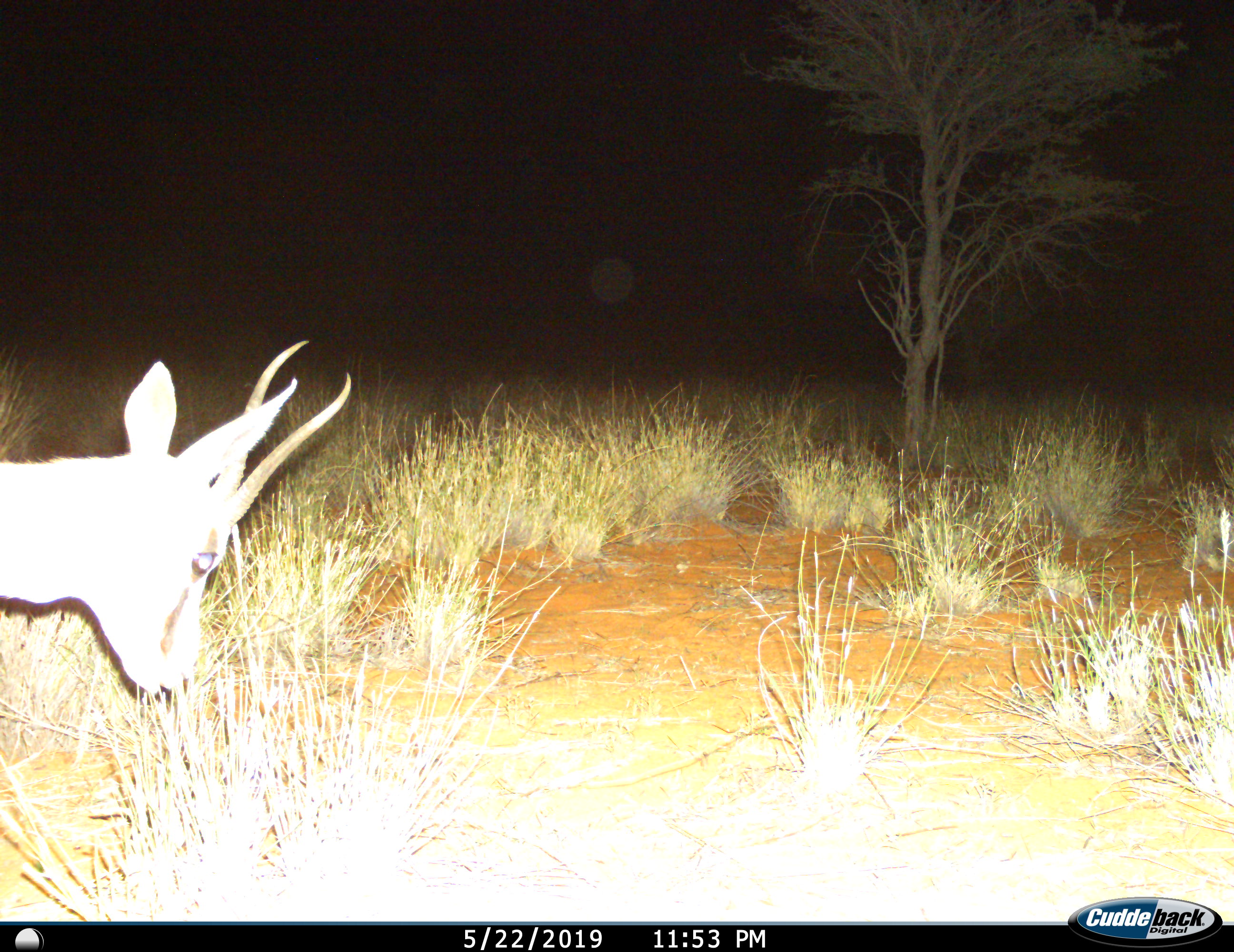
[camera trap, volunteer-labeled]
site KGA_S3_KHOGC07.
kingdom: Animalia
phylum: Chordata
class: Mammalia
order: Artiodactyla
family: Bovidae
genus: Antidorcas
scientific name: Antidorcas marsupialis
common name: springbok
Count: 1.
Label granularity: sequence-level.